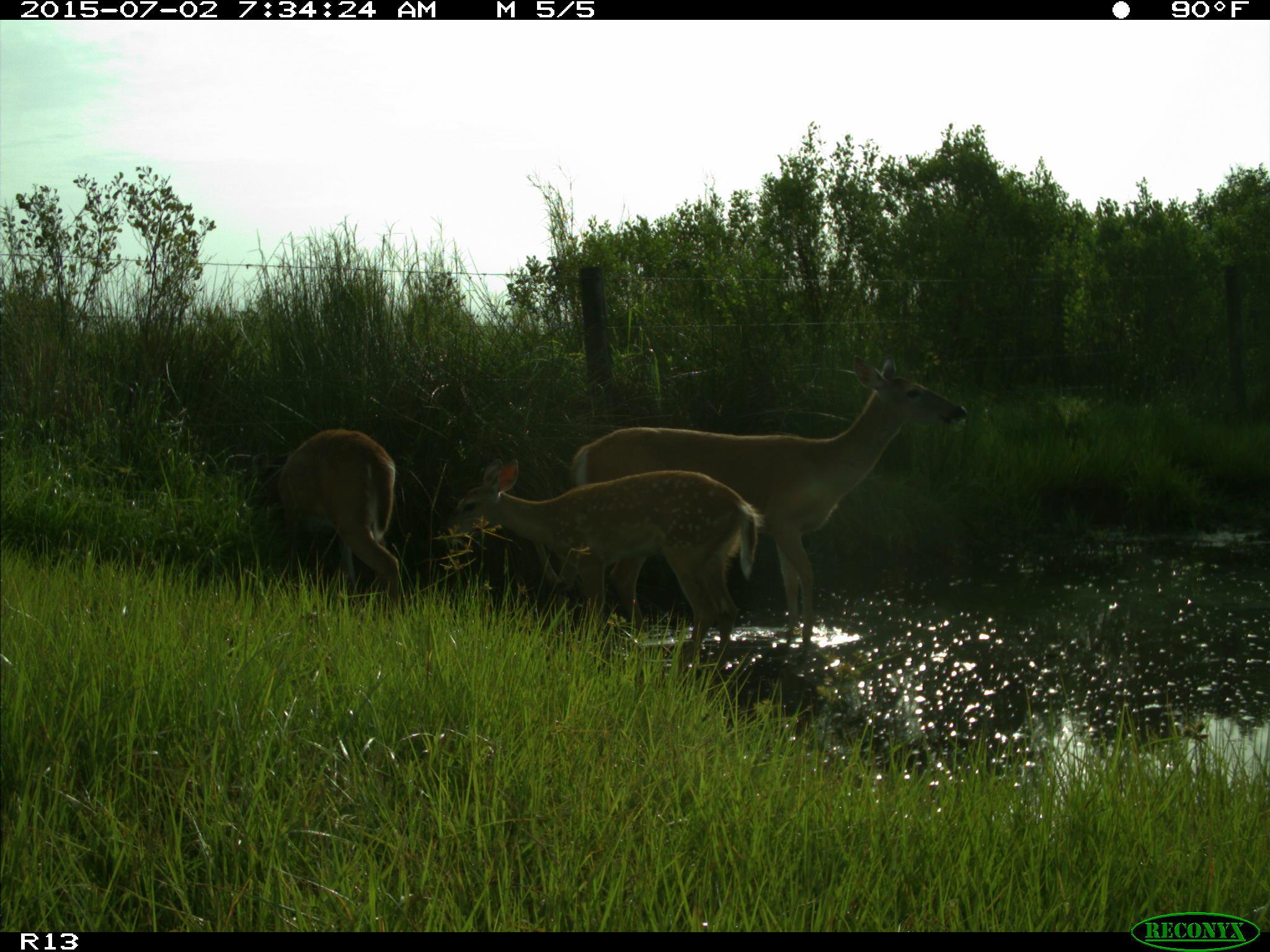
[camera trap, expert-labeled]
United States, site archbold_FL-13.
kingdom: Animalia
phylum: Chordata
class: Mammalia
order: Artiodactyla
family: Cervidae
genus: Odocoileus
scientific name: Odocoileus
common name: deer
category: unidentified deer